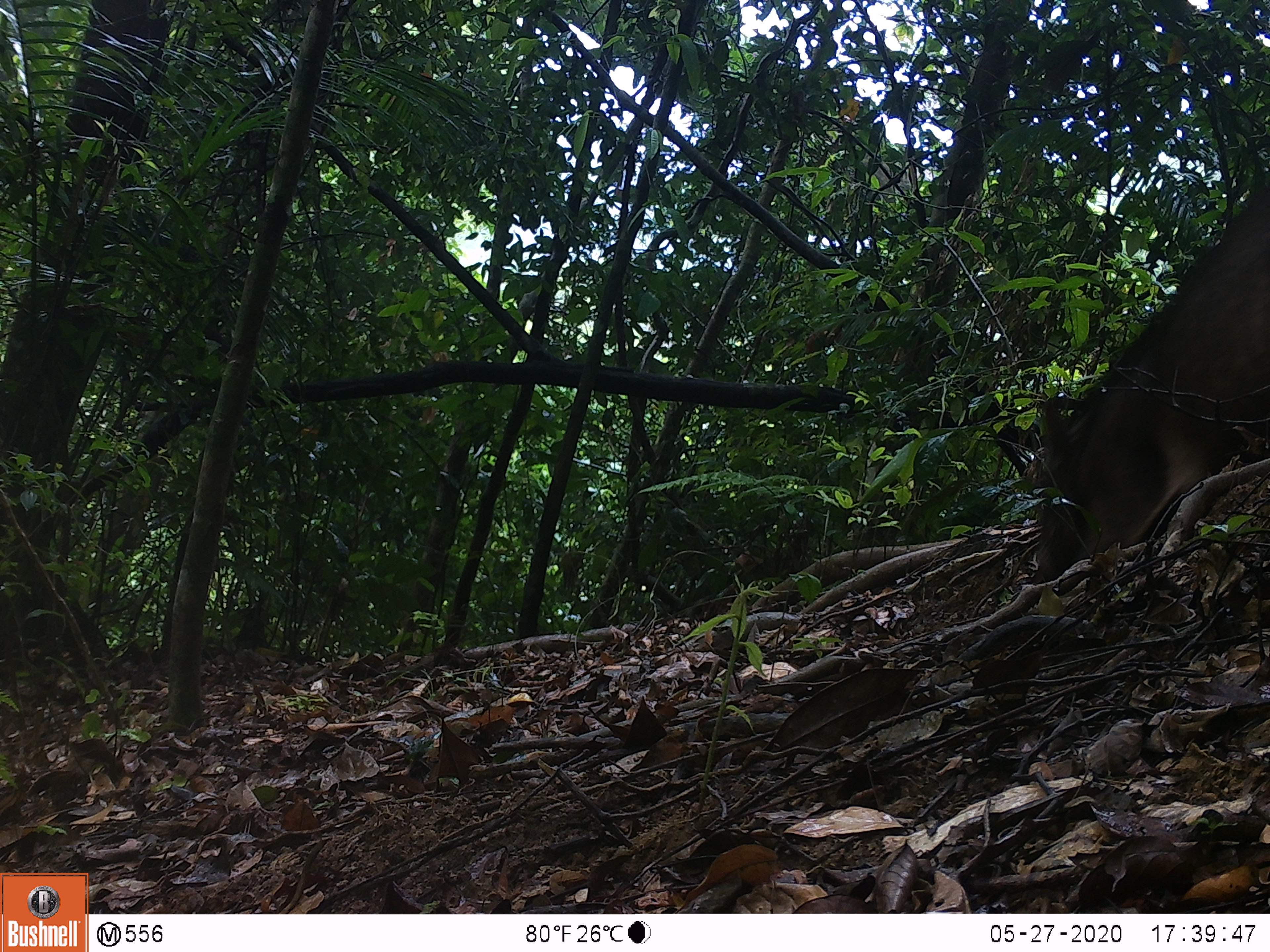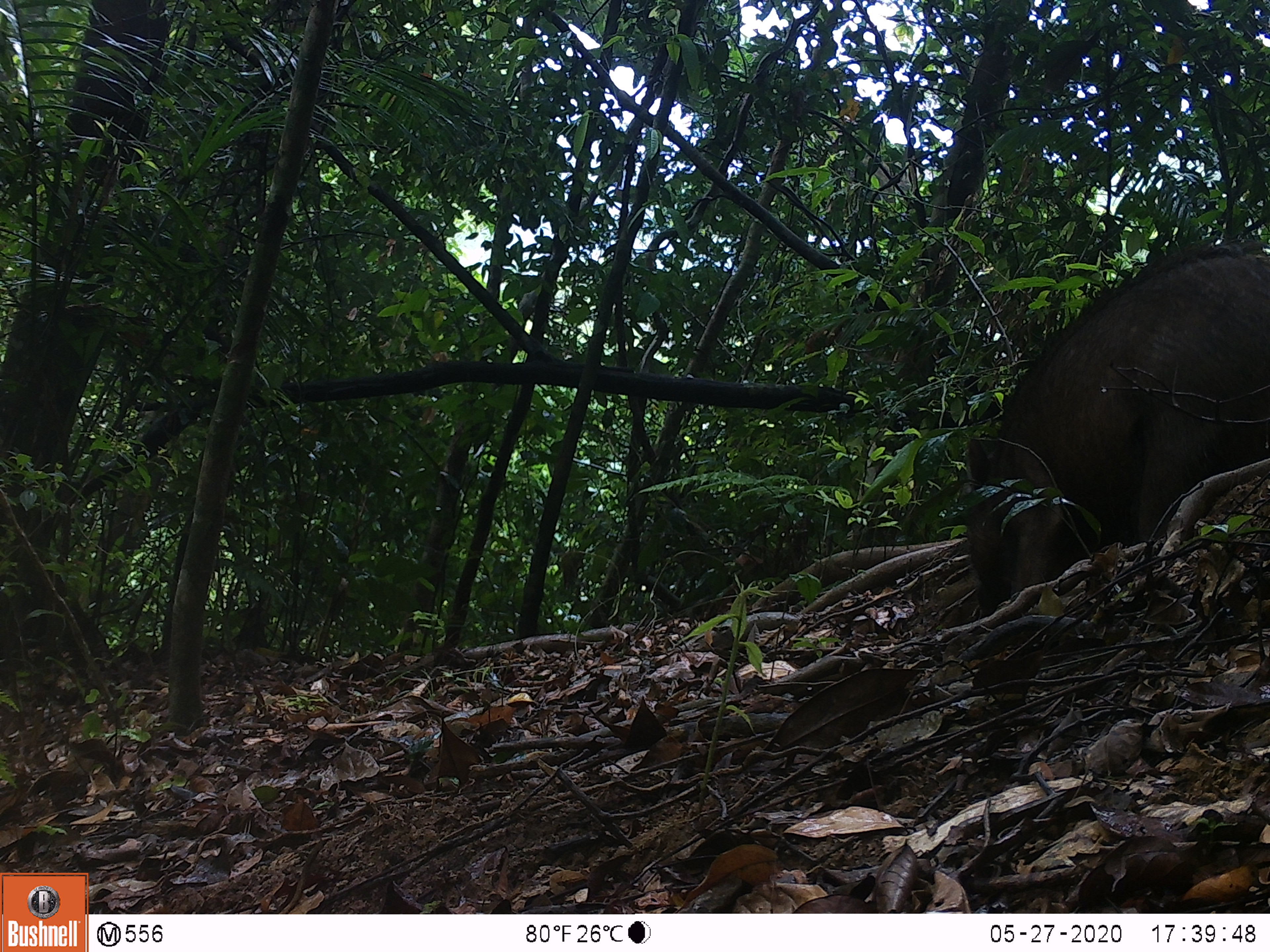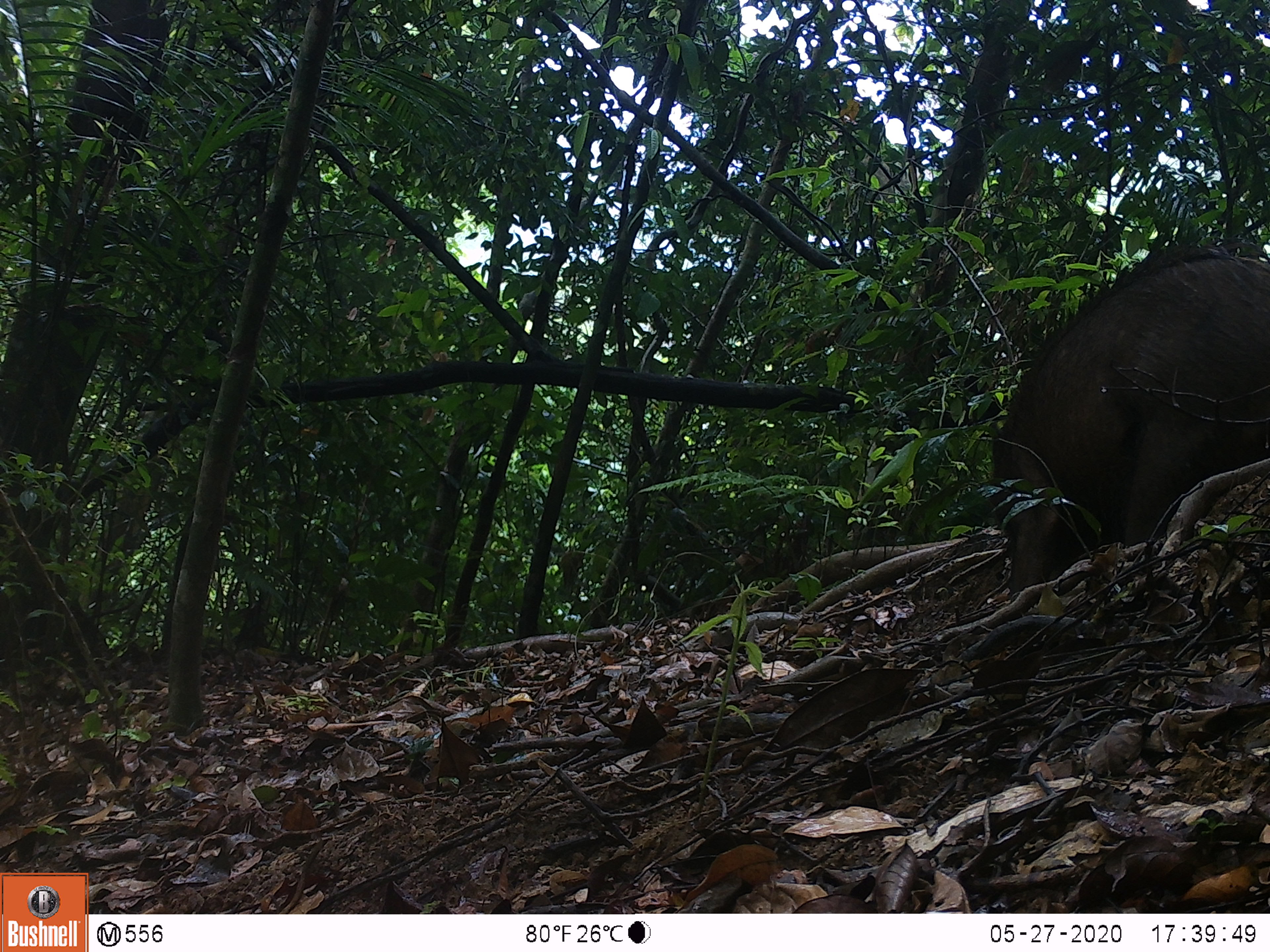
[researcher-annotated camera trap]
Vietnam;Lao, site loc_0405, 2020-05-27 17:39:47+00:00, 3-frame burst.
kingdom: Animalia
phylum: Chordata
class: Mammalia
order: Artiodactyla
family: Suidae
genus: Sus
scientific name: Sus scrofa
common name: eurasian wild pig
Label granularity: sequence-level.